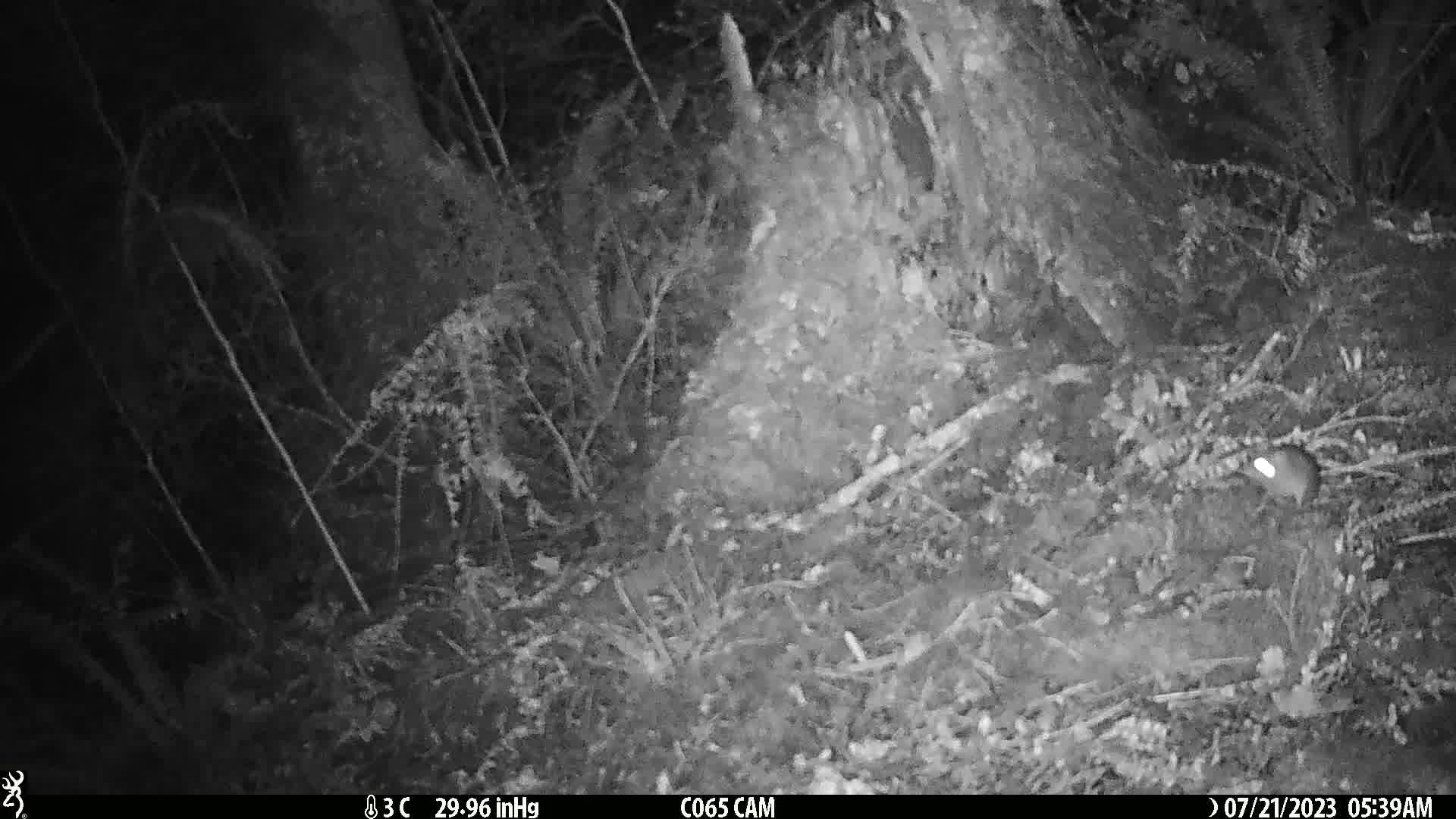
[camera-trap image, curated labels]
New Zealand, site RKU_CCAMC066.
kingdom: Animalia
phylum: Chordata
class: Mammalia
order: Rodentia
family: Muridae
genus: Rattus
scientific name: Rattus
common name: rat